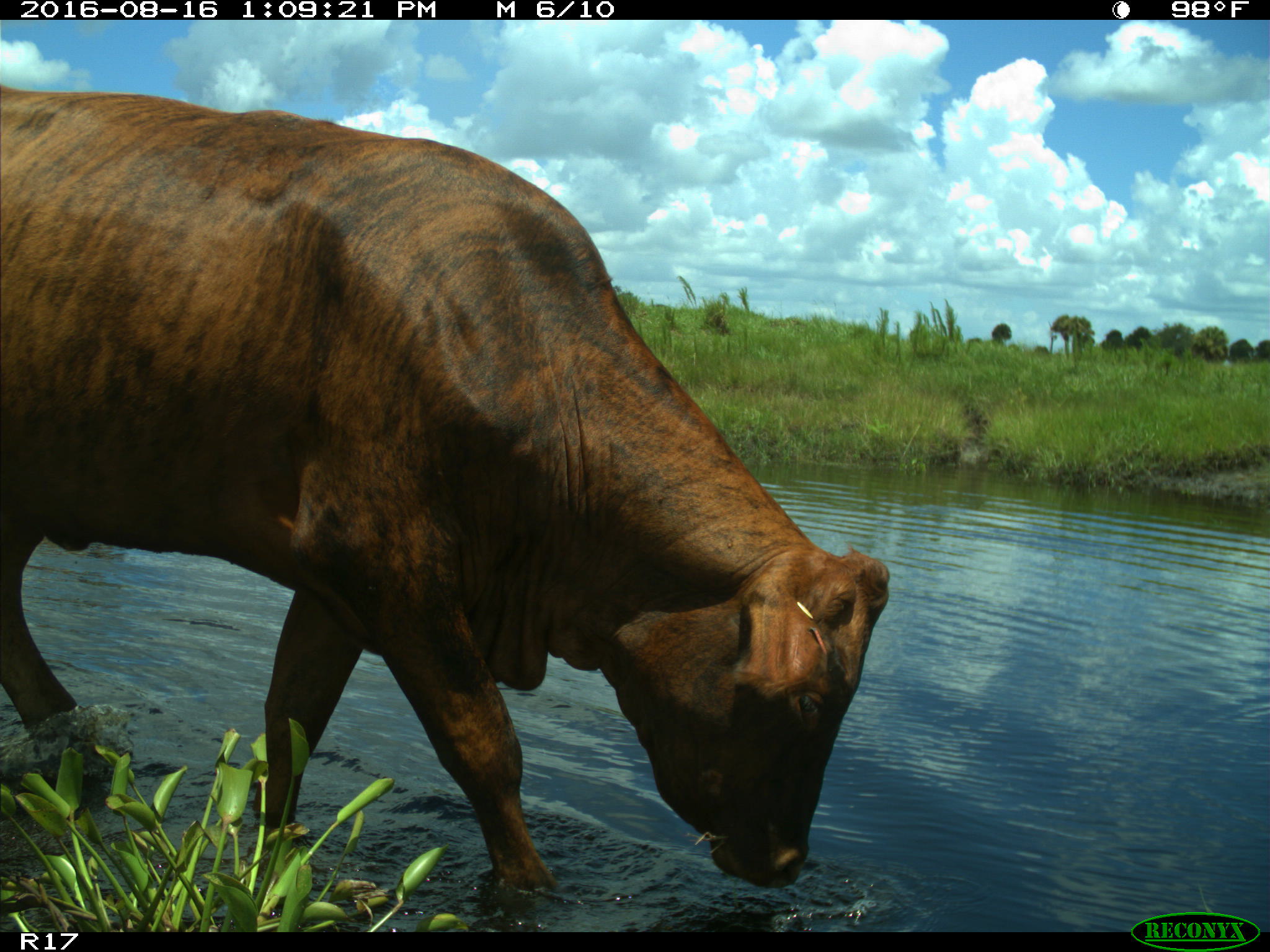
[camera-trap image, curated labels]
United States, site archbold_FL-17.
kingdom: Animalia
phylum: Chordata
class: Mammalia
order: Artiodactyla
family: Bovidae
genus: Bos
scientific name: Bos taurus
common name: domestic cow